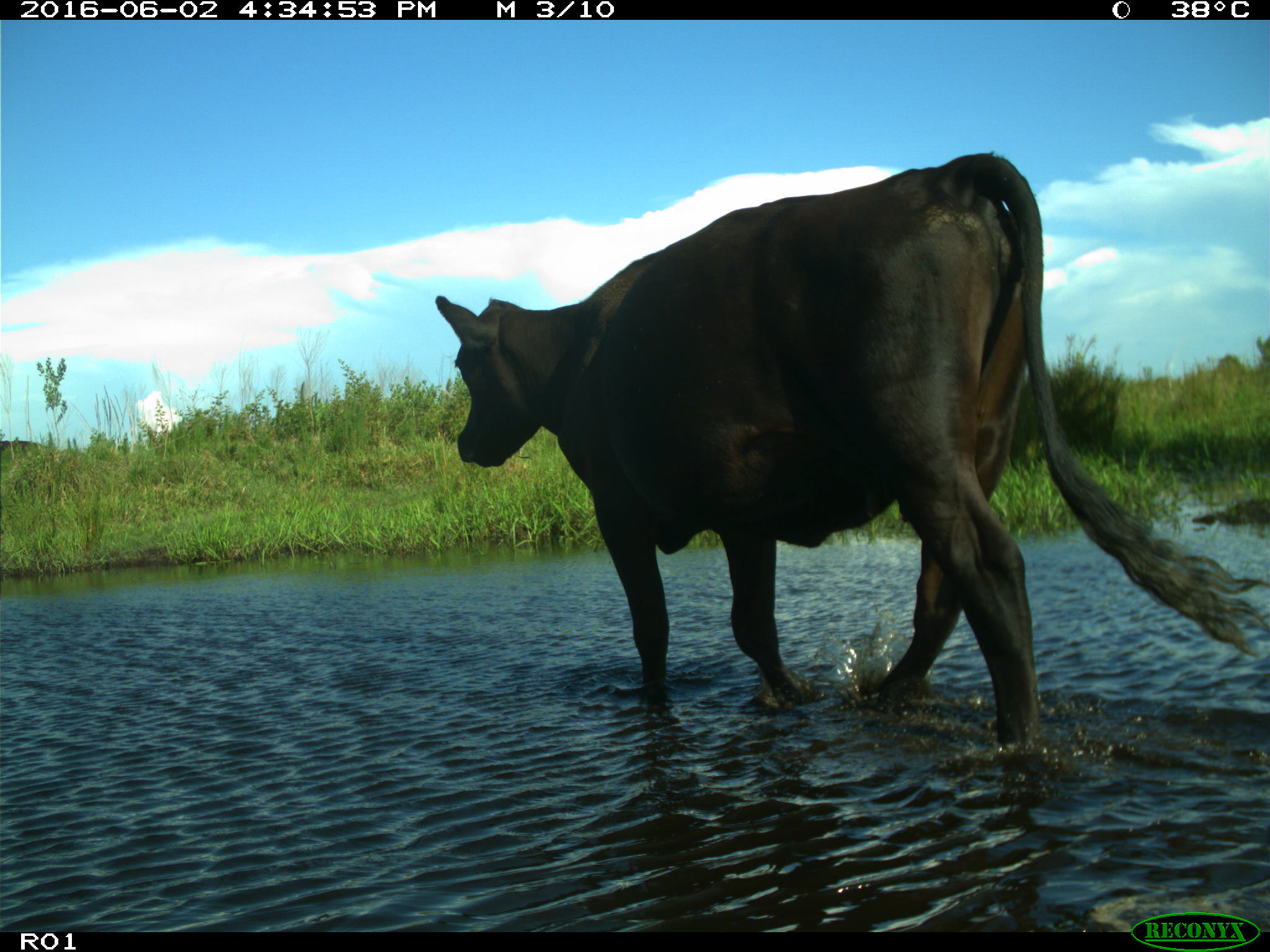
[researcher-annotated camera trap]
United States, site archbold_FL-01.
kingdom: Animalia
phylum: Chordata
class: Mammalia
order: Artiodactyla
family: Bovidae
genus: Bos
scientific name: Bos taurus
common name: domestic cow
Bos taurus (domestic cow).